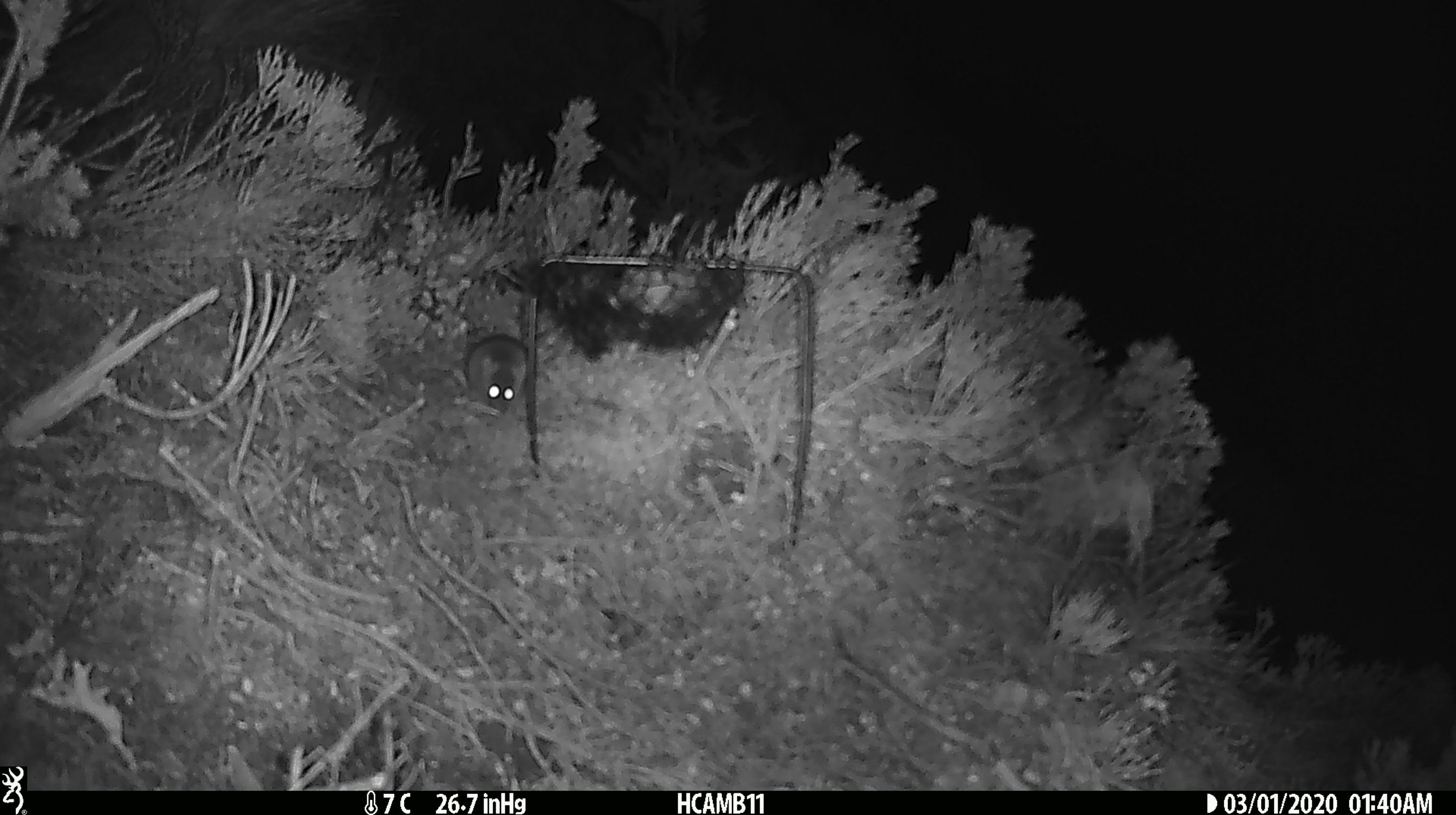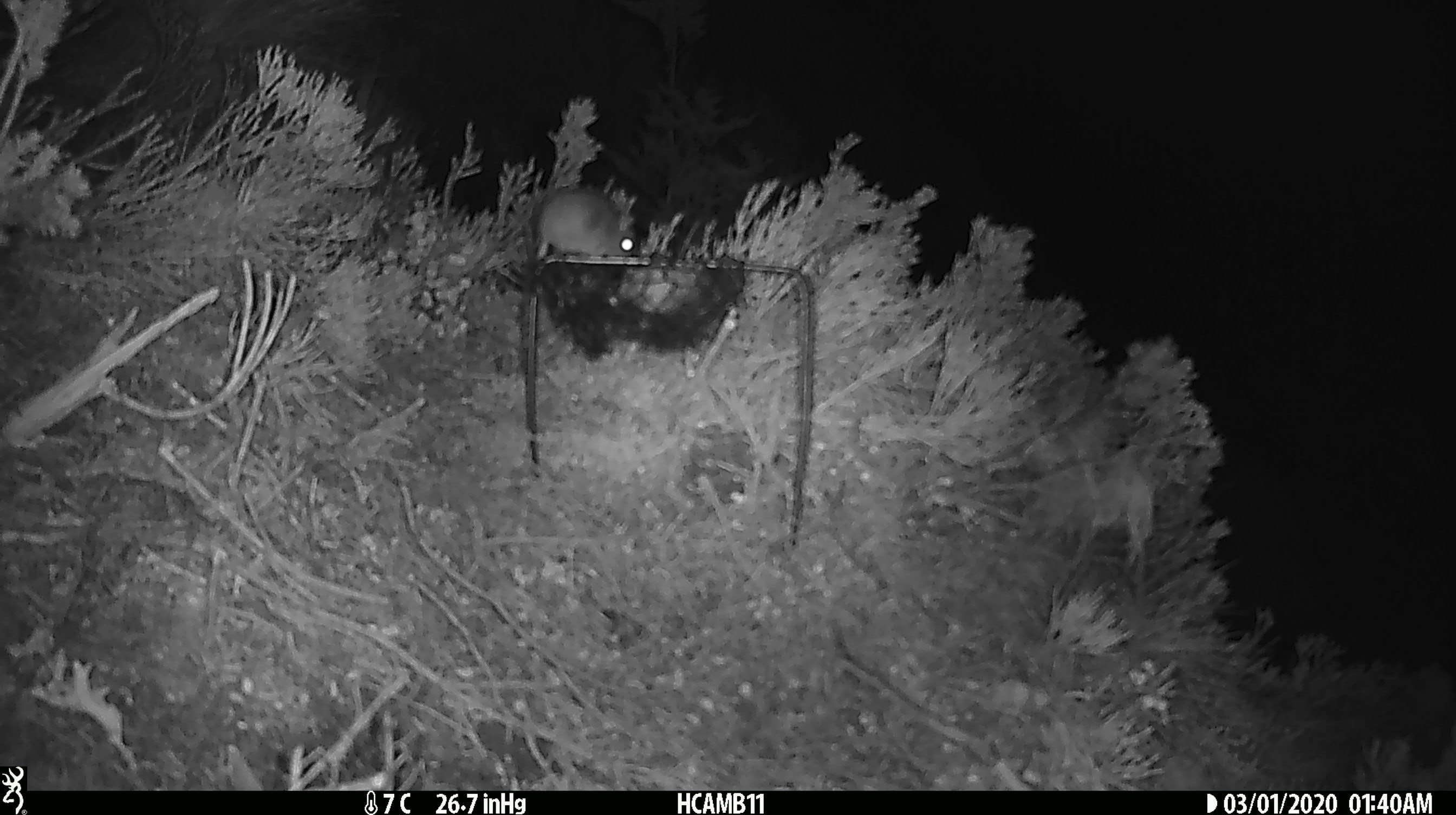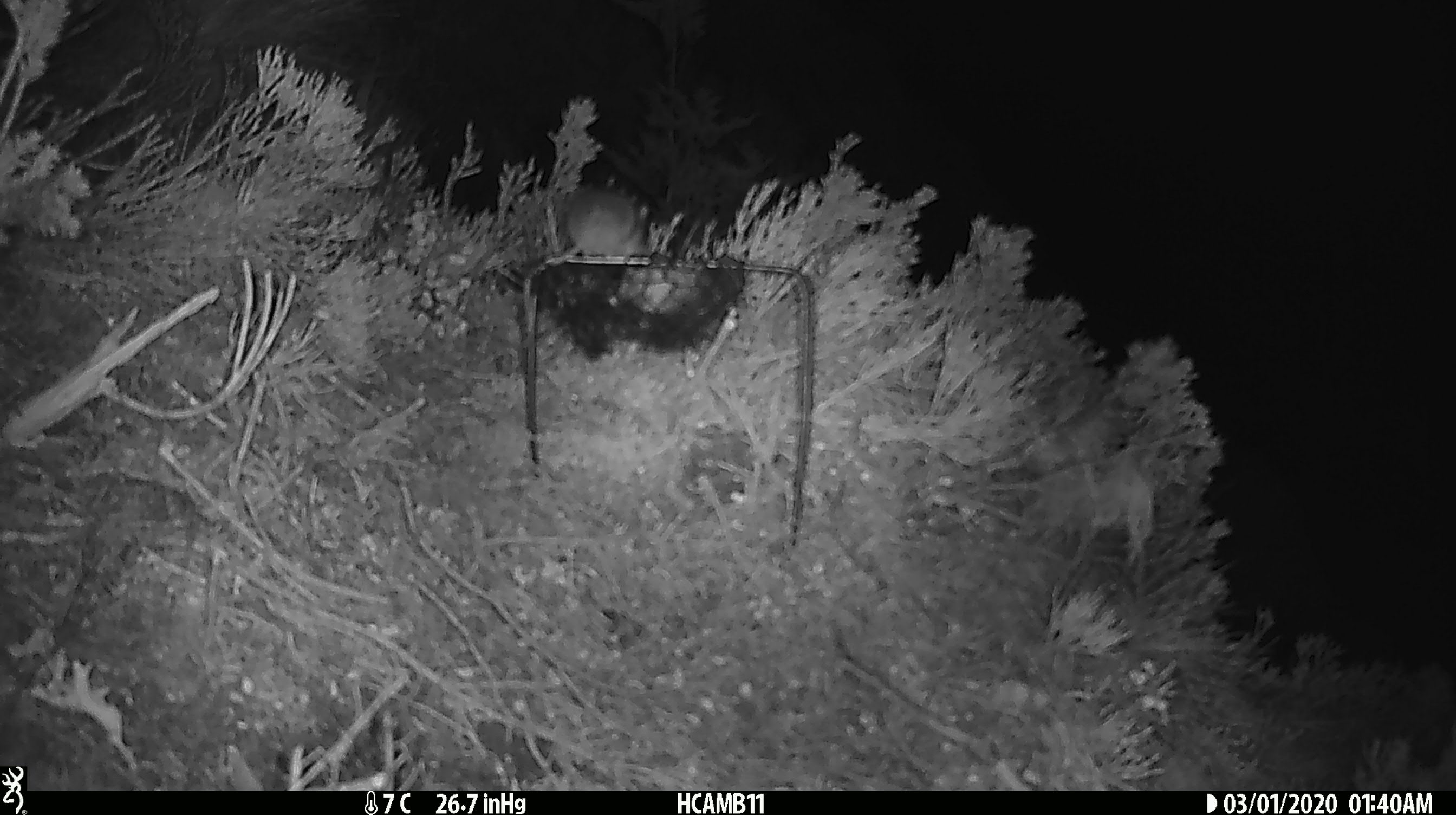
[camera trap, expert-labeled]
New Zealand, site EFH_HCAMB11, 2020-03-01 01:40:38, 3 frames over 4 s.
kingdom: Animalia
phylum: Chordata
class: Mammalia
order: Rodentia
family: Muridae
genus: Mus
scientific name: Mus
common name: mouse